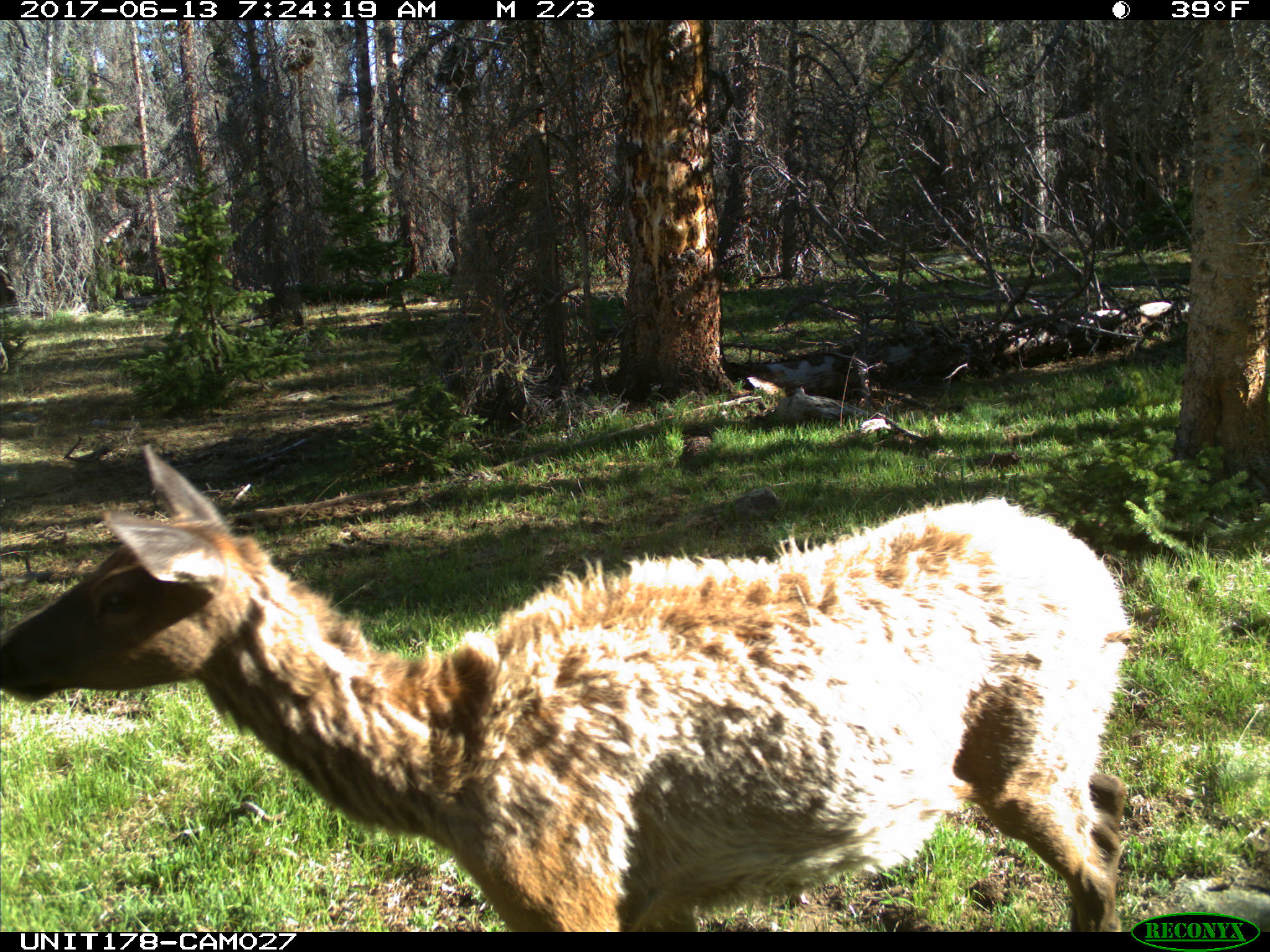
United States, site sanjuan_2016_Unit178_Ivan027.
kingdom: Animalia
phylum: Chordata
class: Mammalia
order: Artiodactyla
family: Cervidae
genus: Cervus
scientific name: Cervus elaphus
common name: red deer